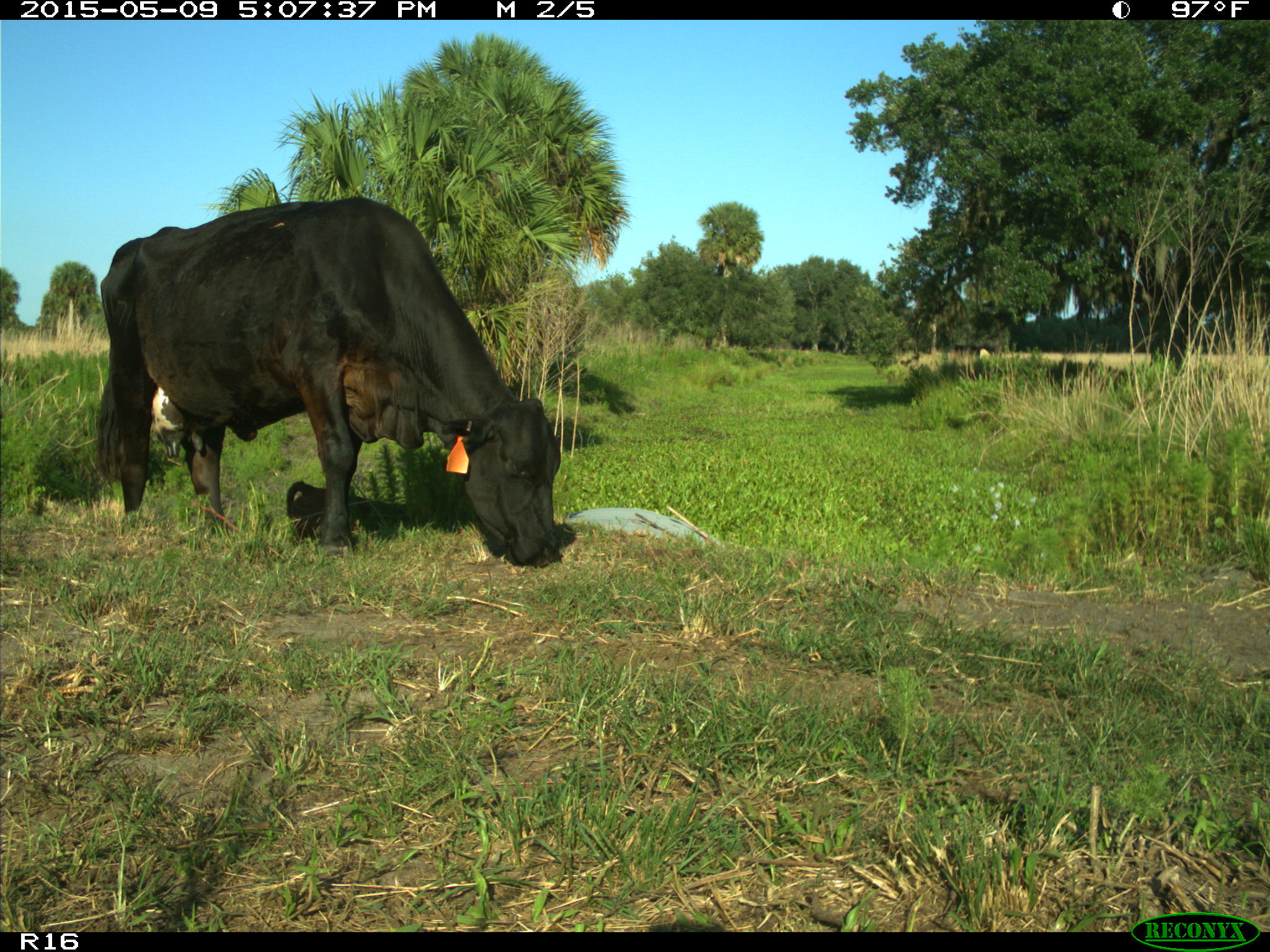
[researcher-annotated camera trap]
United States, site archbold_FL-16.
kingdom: Animalia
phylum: Chordata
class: Mammalia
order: Artiodactyla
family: Bovidae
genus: Bos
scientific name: Bos taurus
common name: domestic cow